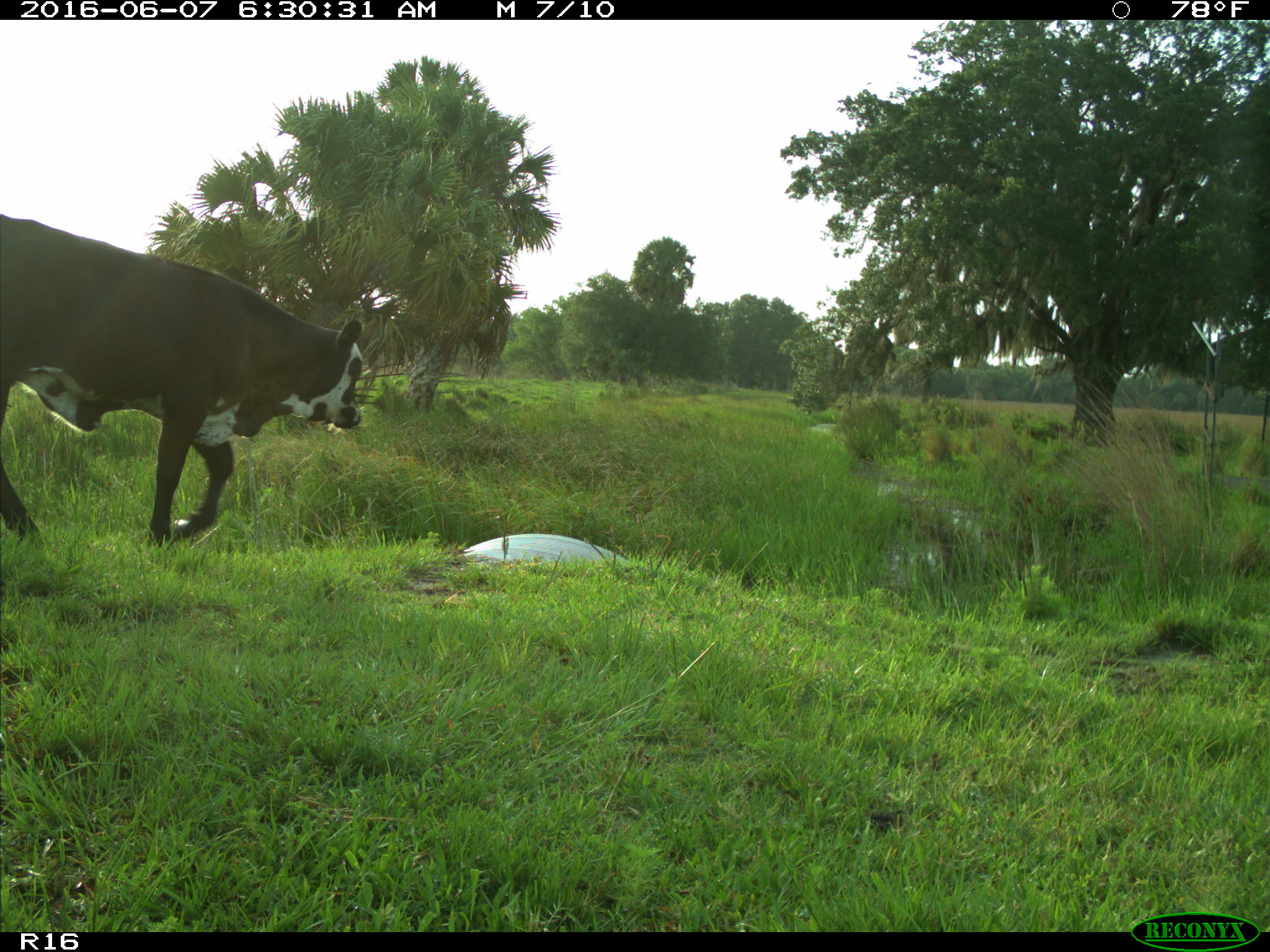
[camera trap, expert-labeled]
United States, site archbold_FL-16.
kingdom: Animalia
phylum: Chordata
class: Mammalia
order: Artiodactyla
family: Bovidae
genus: Bos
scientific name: Bos taurus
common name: domestic cow